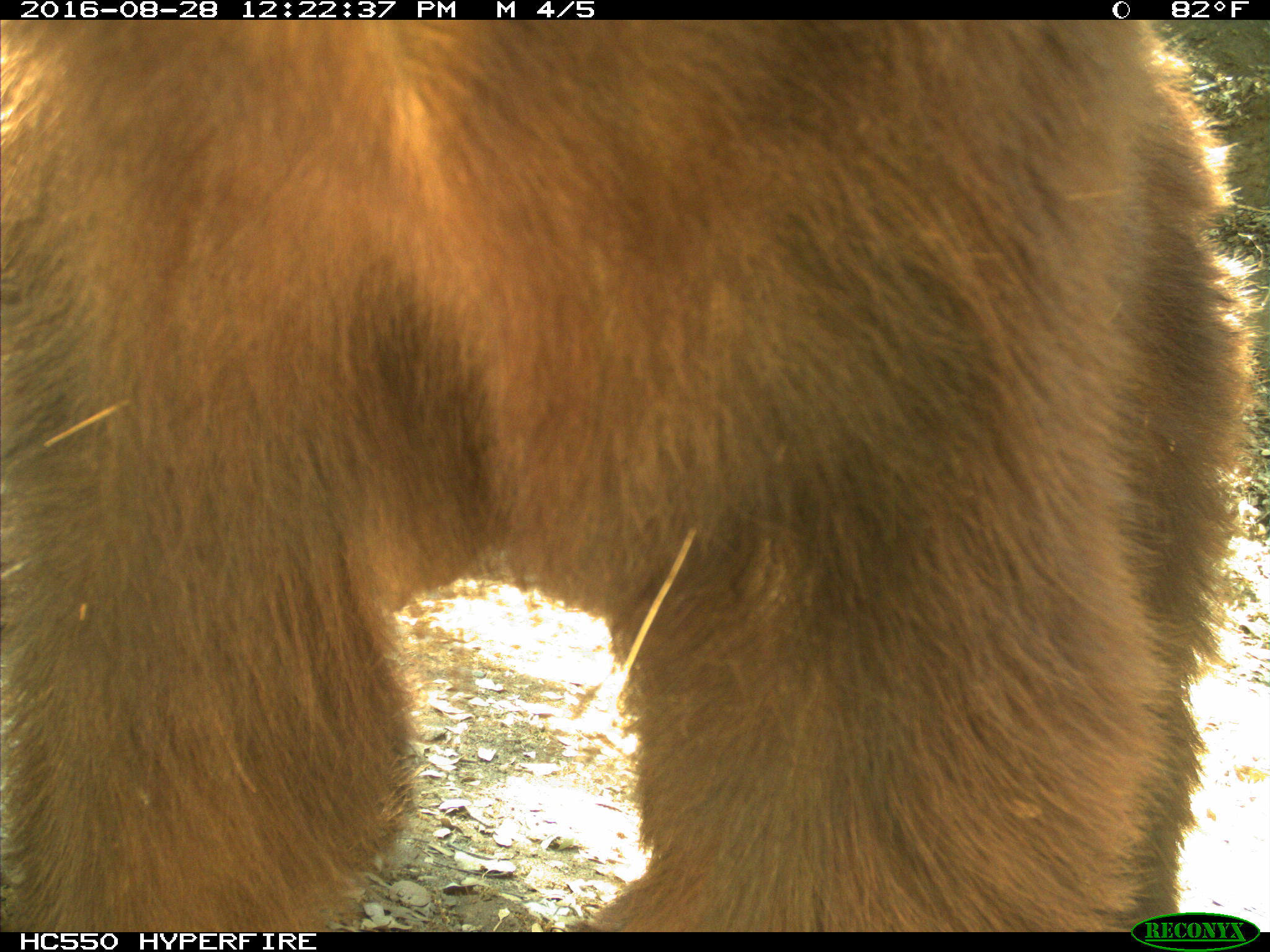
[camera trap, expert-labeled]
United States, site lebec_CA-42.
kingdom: Animalia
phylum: Chordata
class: Mammalia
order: Carnivora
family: Ursidae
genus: Ursus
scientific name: Ursus americanus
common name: american black bear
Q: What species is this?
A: Ursus americanus (american black bear).